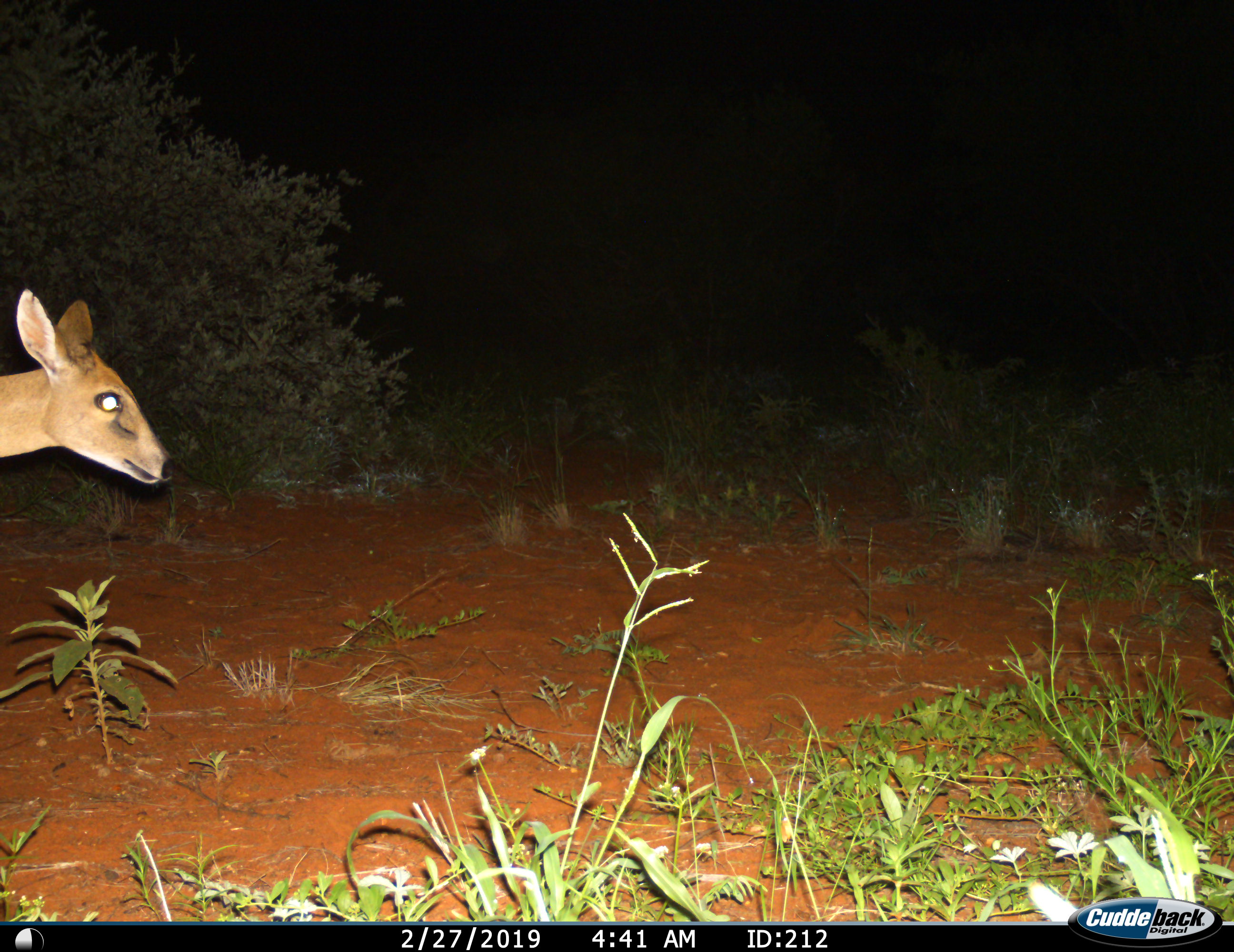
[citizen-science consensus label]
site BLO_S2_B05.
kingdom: Animalia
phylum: Chordata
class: Mammalia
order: Artiodactyla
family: Bovidae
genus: Aepyceros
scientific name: Aepyceros melampus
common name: impala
Impala (Aepyceros melampus), count 1. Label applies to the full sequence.